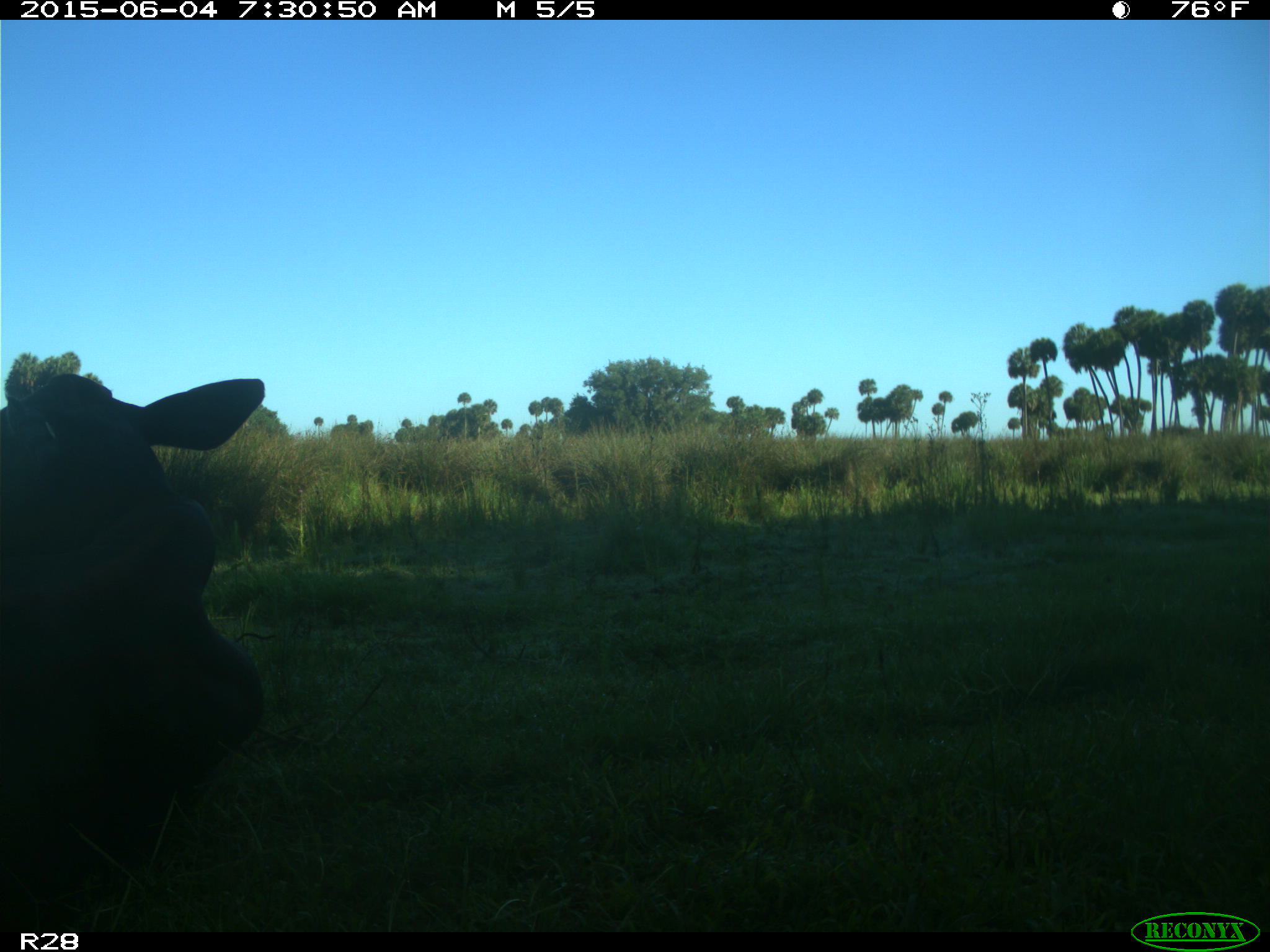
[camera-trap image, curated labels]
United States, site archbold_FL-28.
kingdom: Animalia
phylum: Chordata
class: Mammalia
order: Artiodactyla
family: Bovidae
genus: Bos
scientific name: Bos taurus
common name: domestic cow